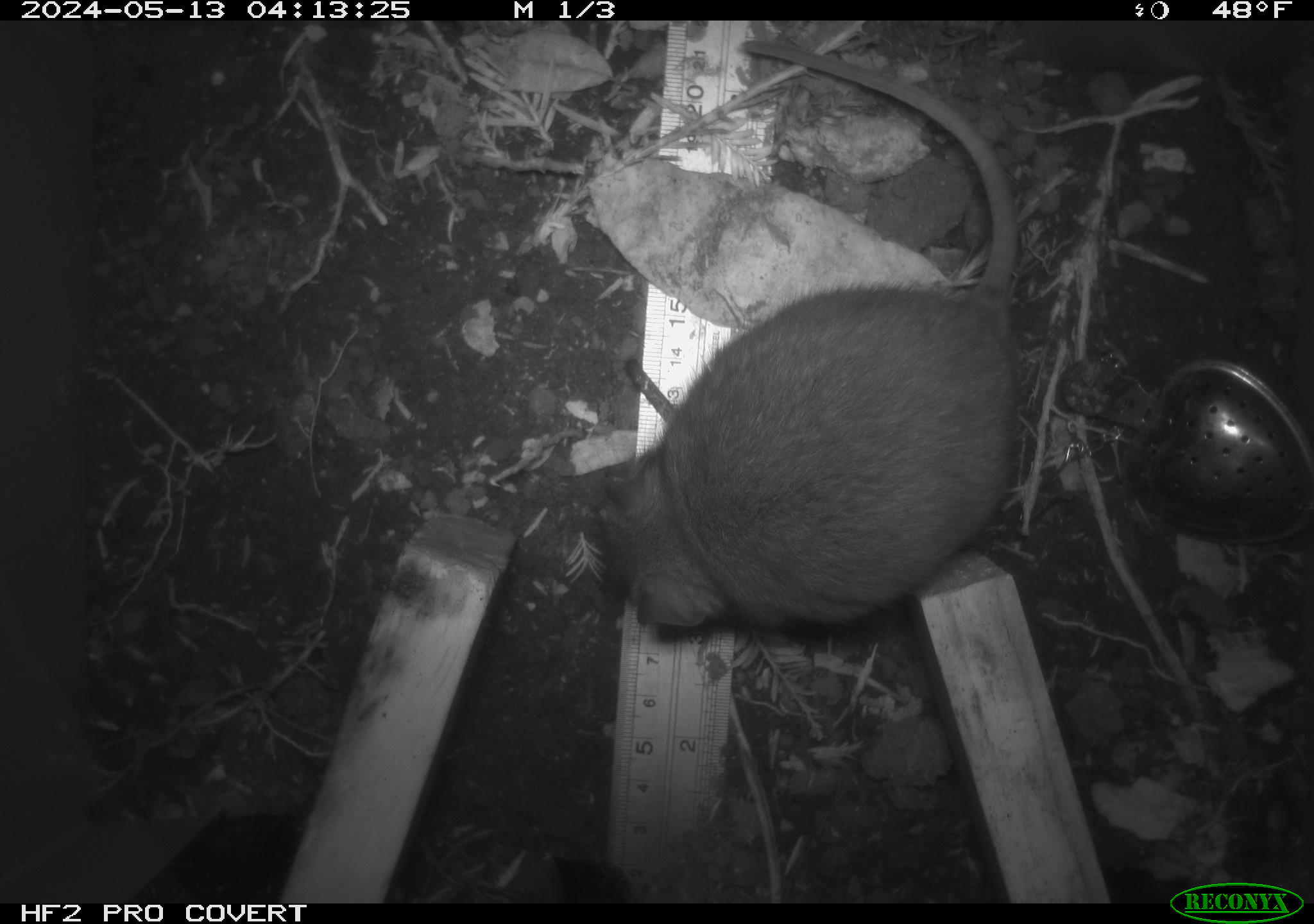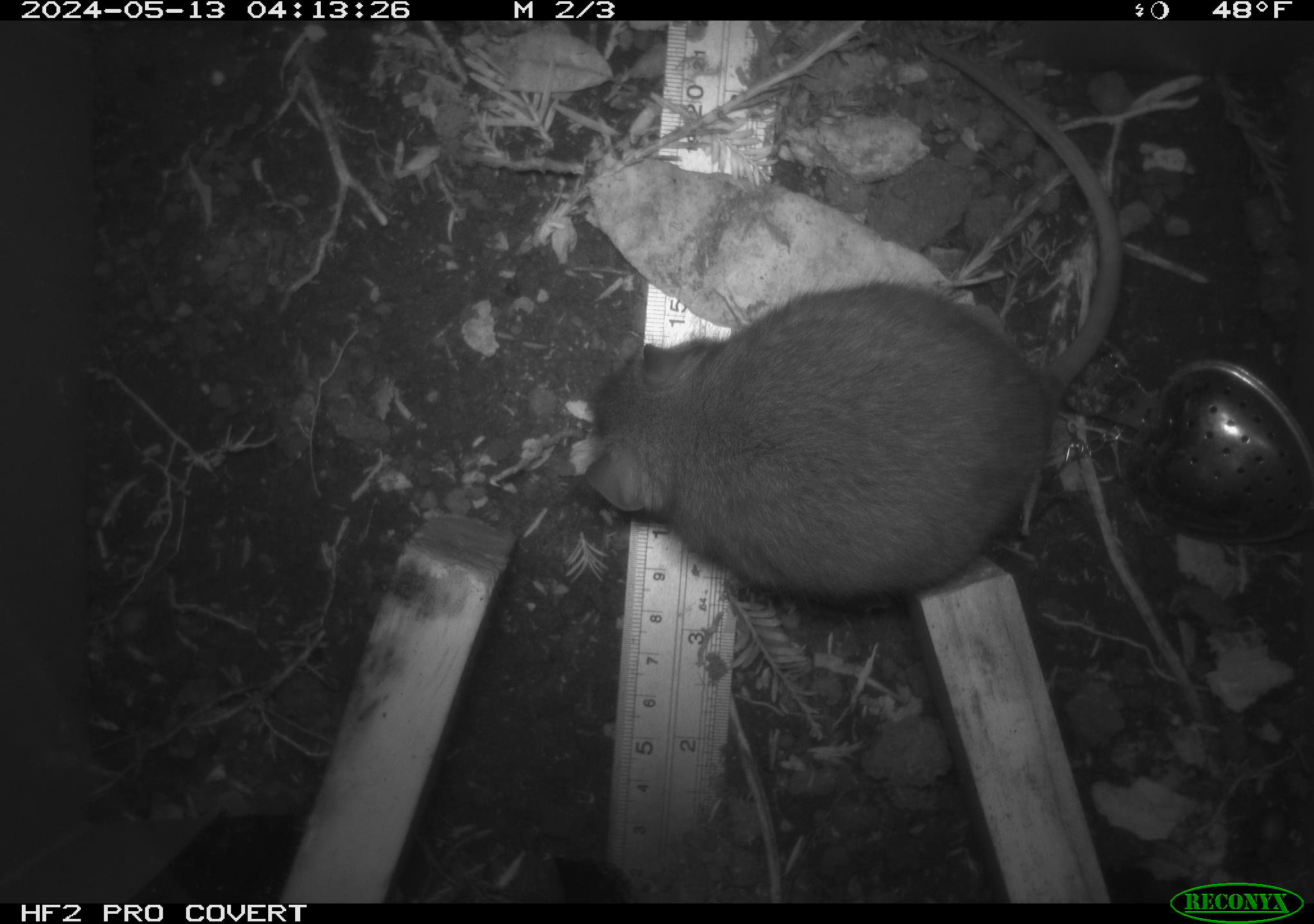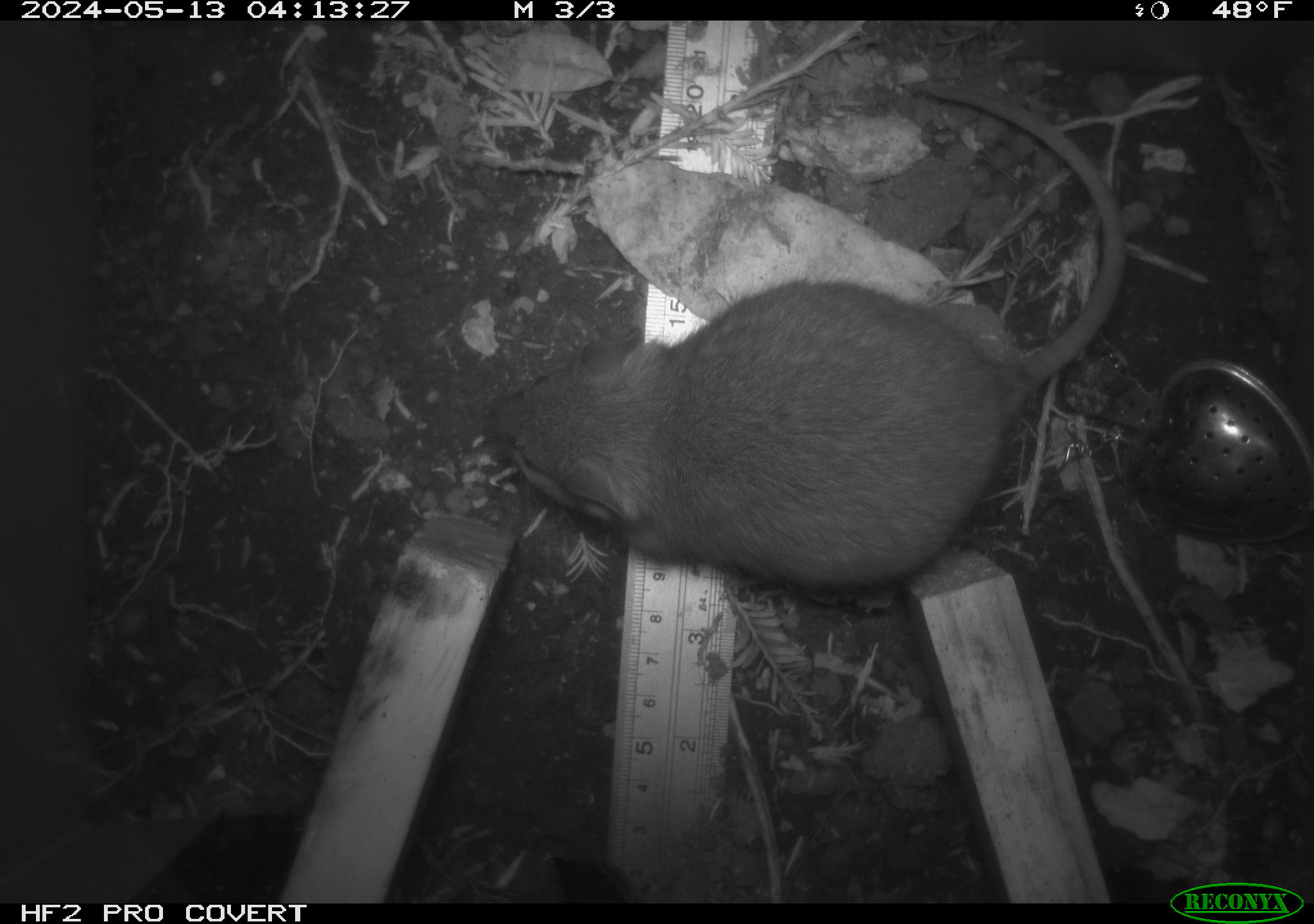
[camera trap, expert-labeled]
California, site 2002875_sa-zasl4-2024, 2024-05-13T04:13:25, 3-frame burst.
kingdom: Animalia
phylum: Chordata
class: Mammalia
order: Rodentia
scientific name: Rodentia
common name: rodent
Rodent (Rodentia).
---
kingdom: Animalia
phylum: Chordata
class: Mammalia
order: Rodentia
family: Cricetidae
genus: Neotoma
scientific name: Neotoma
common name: pack rat or woodrat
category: neotoma species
Neotoma species (pack rat or woodrat) (Neotoma).